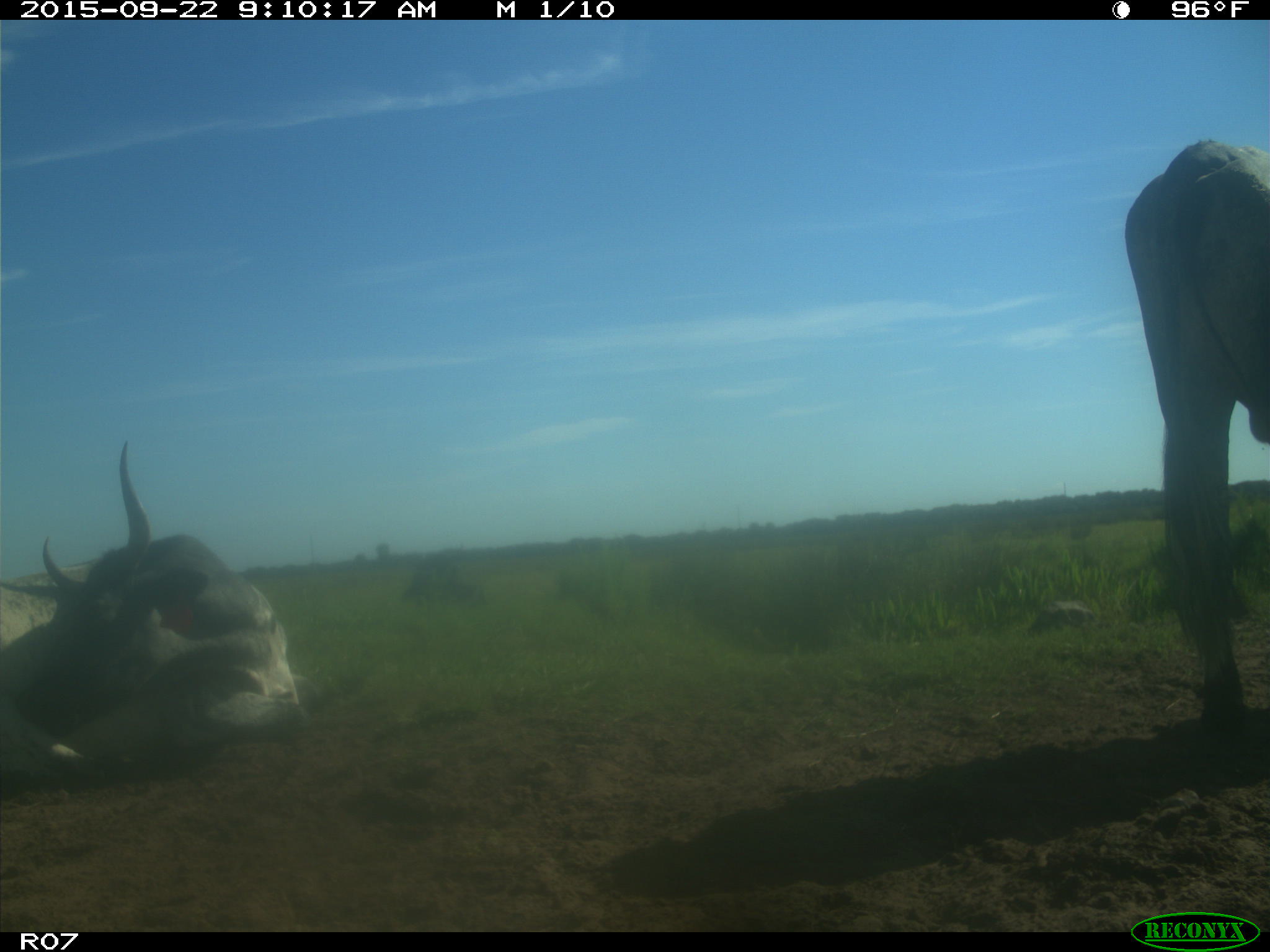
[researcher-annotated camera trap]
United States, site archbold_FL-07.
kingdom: Animalia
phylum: Chordata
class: Mammalia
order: Artiodactyla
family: Bovidae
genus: Bos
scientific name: Bos taurus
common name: domestic cow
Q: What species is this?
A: Bos taurus (domestic cow).